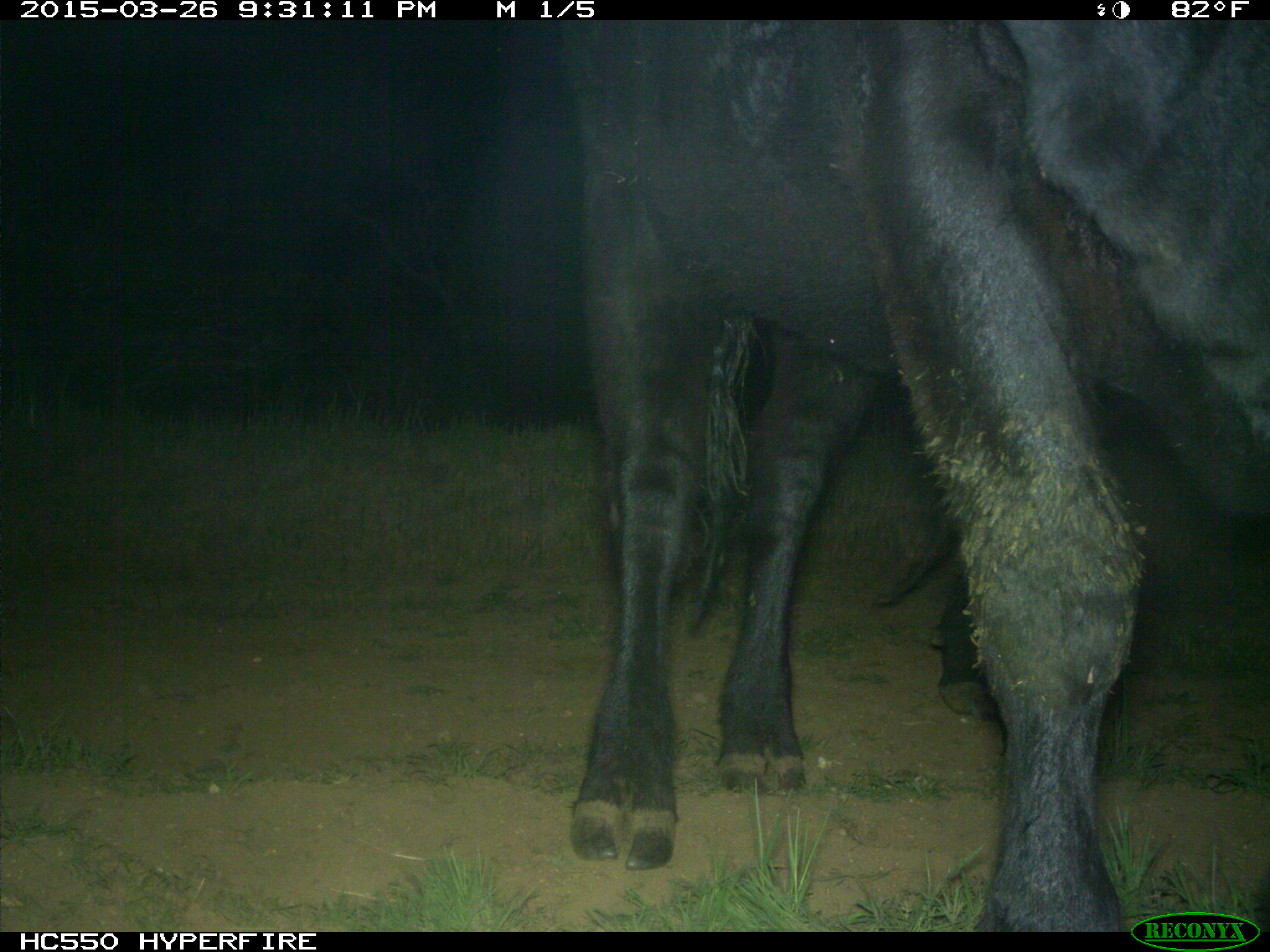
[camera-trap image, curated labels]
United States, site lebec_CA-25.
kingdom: Animalia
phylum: Chordata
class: Mammalia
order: Artiodactyla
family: Bovidae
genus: Bos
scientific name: Bos taurus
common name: domestic cow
Bos taurus (domestic cow).